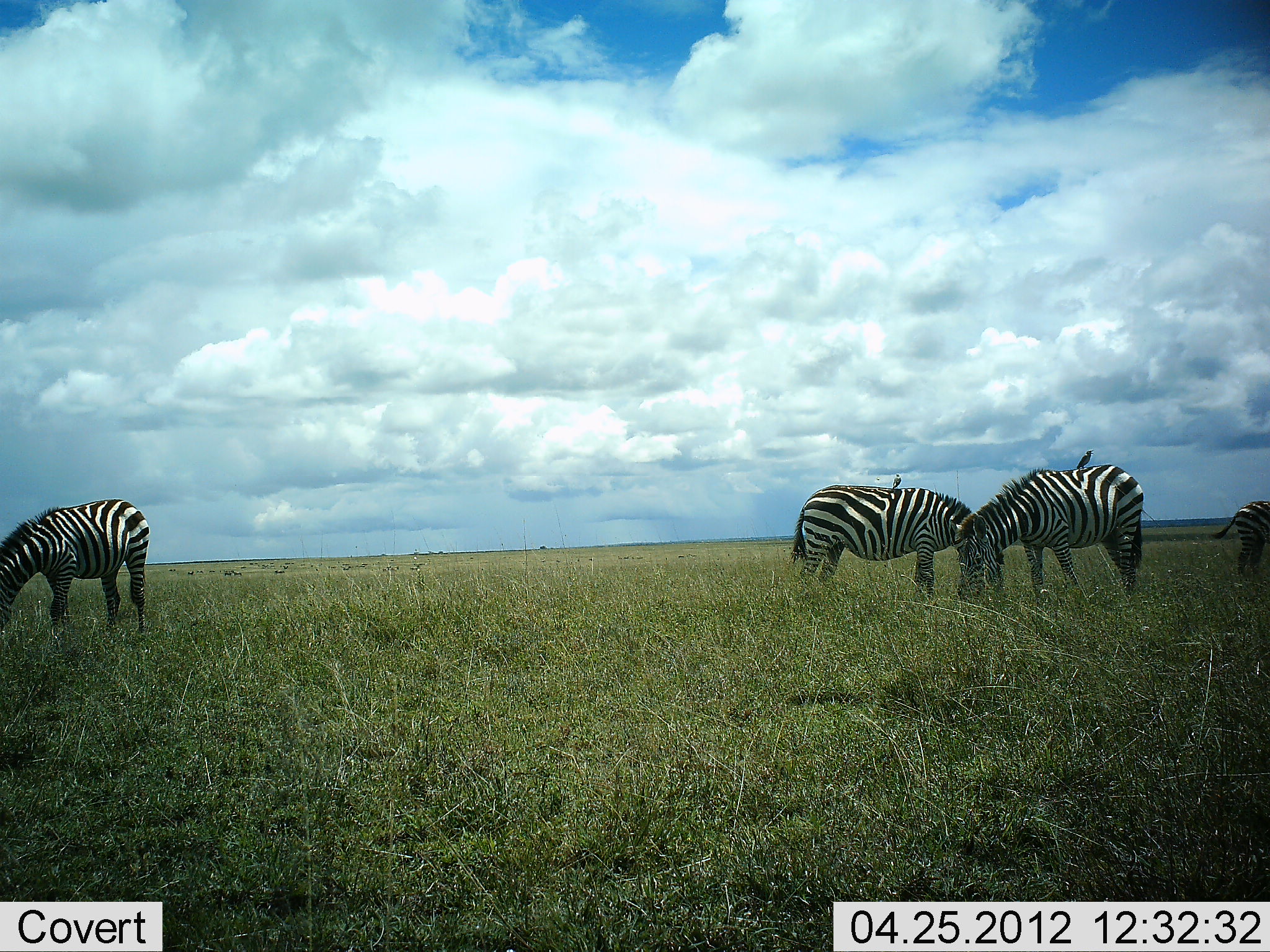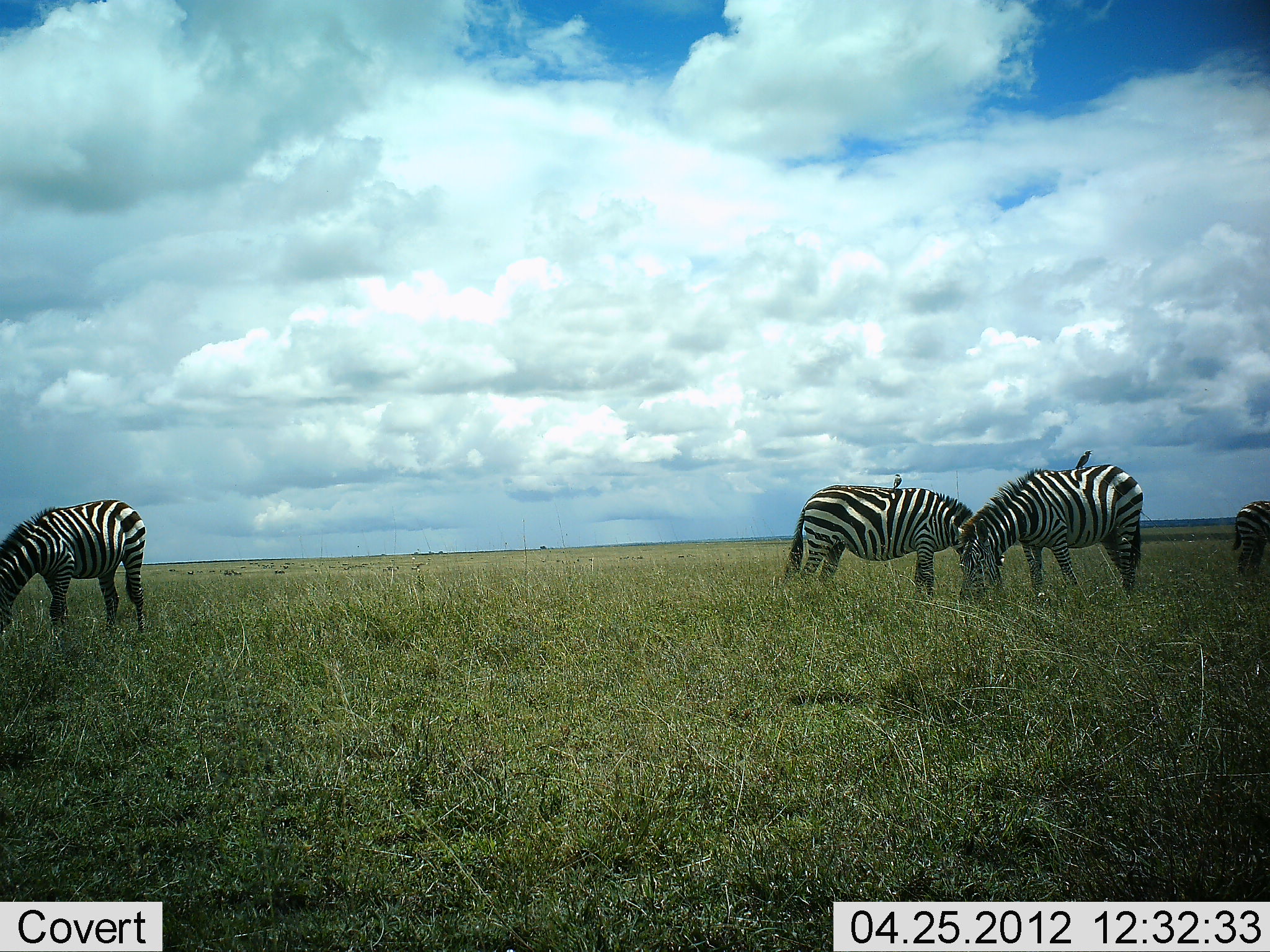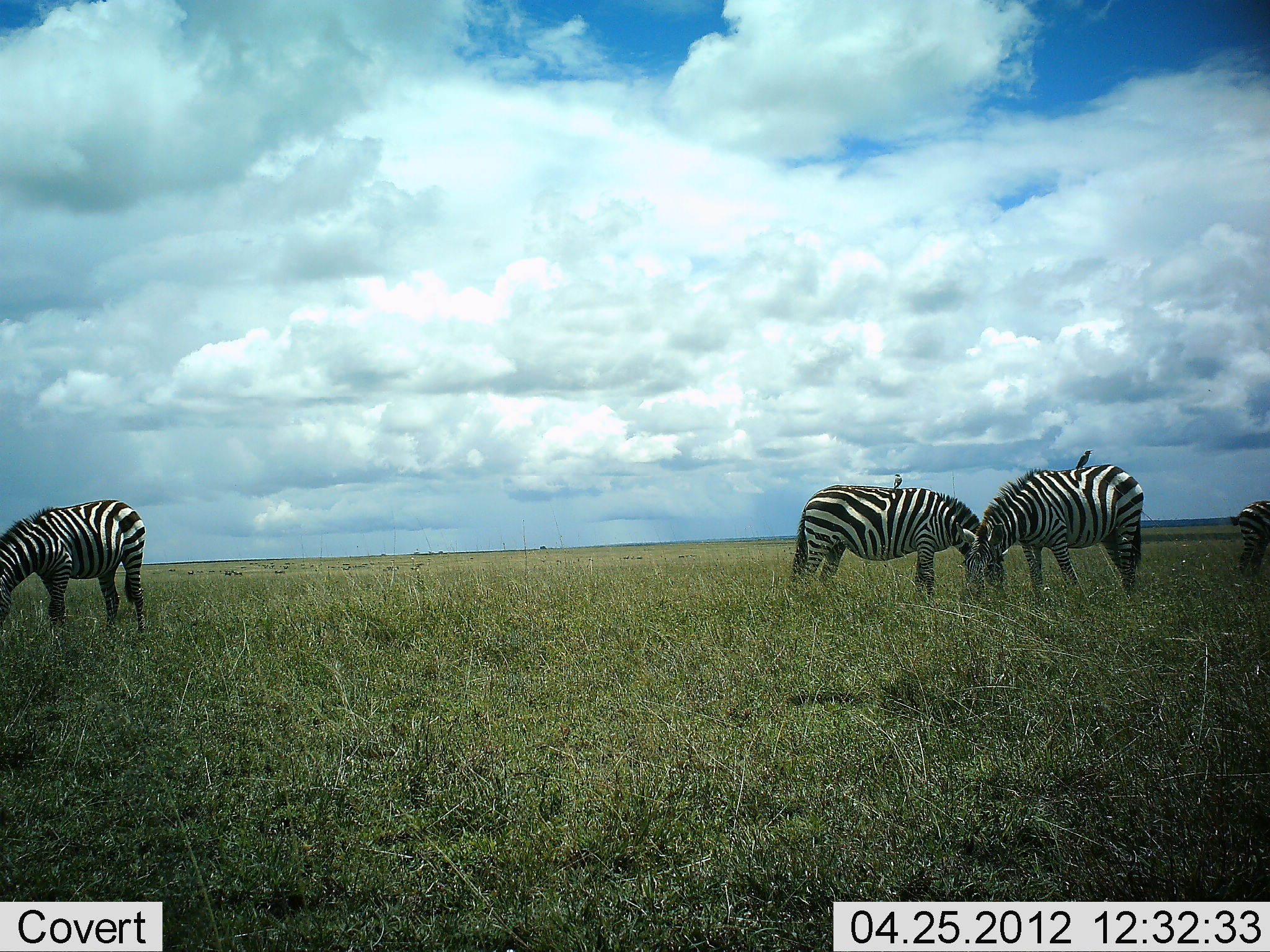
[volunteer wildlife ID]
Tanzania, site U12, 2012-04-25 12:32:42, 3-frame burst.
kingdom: Animalia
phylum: Chordata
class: Mammalia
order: Perissodactyla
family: Equidae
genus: Equus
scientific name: Equus quagga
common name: plains zebra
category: zebra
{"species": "zebra (plains zebra) (Equus quagga)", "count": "4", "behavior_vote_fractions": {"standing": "33%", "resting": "0%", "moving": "0%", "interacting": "0%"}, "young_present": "0%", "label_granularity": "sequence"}